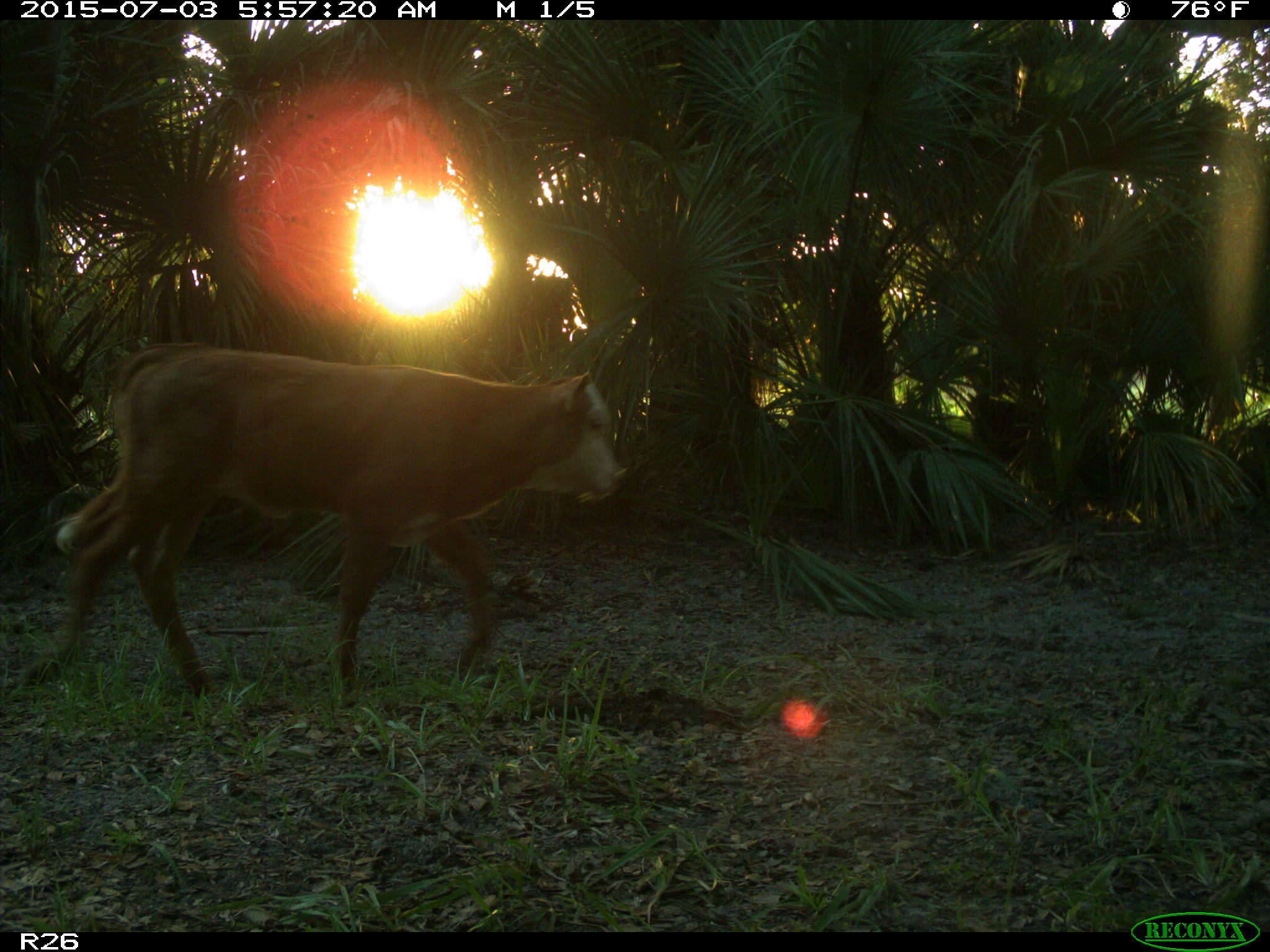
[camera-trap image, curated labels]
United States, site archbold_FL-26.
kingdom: Animalia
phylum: Chordata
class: Mammalia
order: Artiodactyla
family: Bovidae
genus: Bos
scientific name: Bos taurus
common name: domestic cow